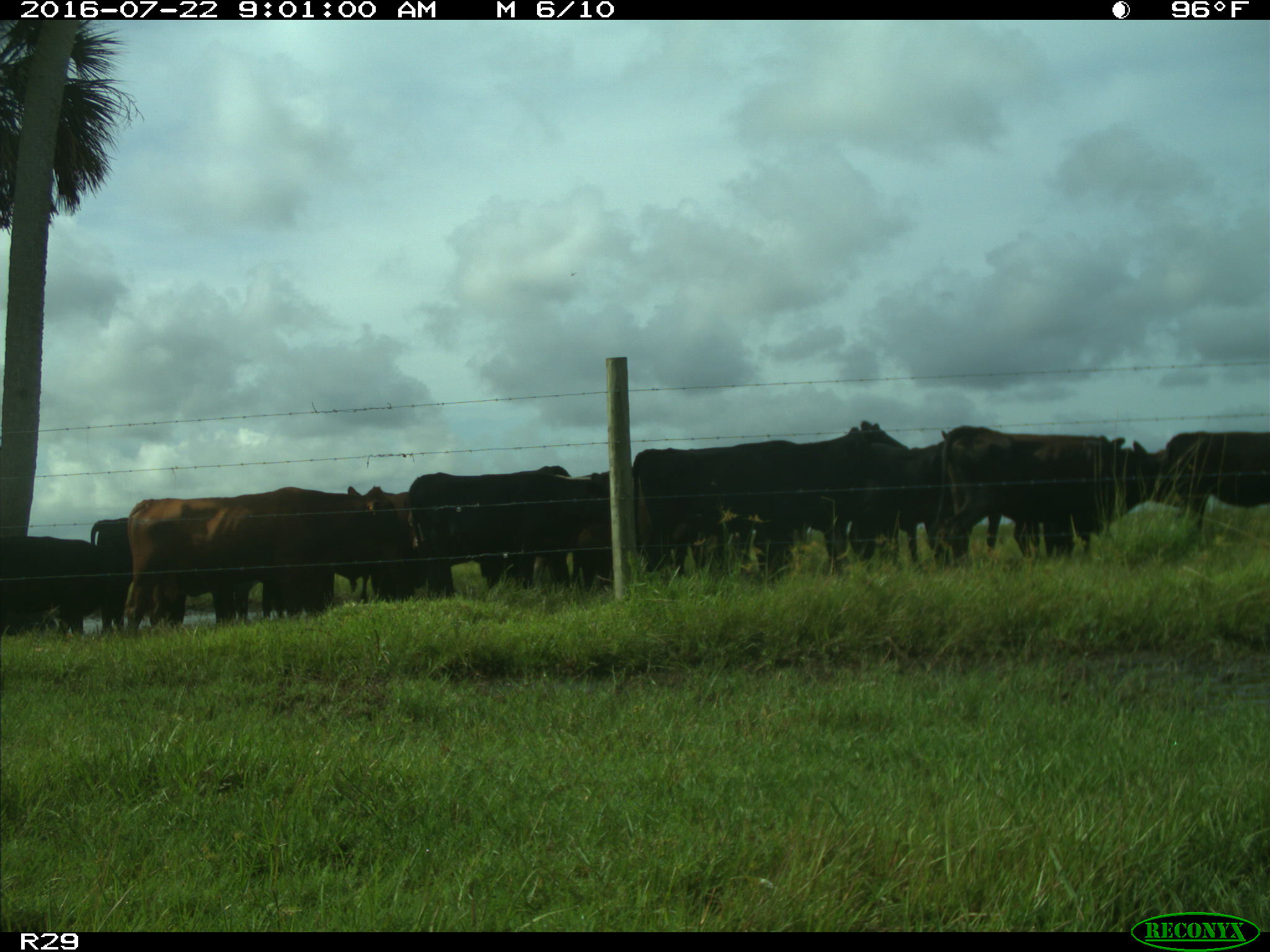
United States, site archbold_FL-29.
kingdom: Animalia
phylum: Chordata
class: Mammalia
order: Artiodactyla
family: Bovidae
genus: Bos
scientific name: Bos taurus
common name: domestic cow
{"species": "Bos taurus (domestic cow)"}